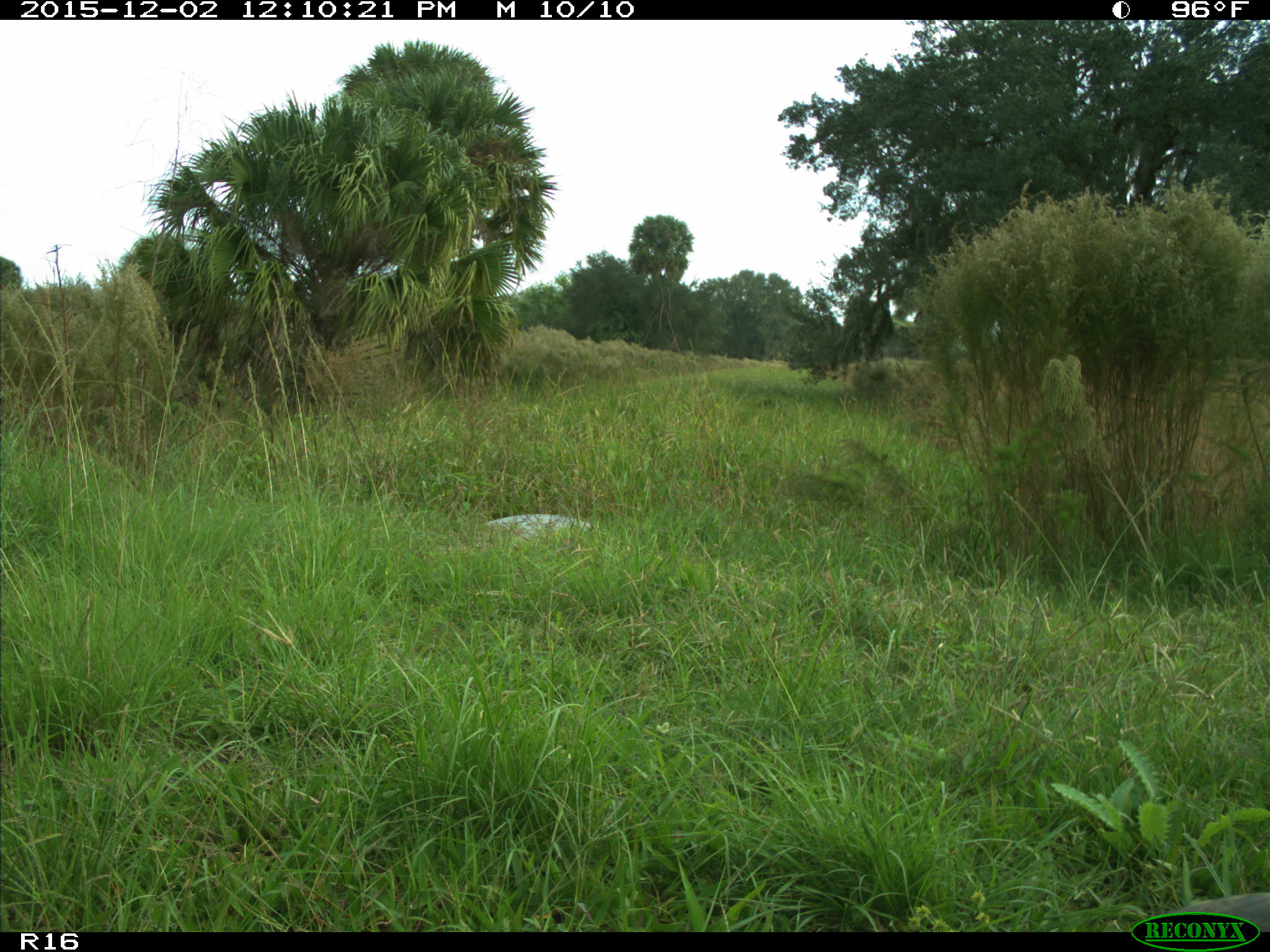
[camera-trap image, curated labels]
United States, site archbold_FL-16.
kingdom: Animalia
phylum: Chordata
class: Aves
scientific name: Aves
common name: birds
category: unidentified bird